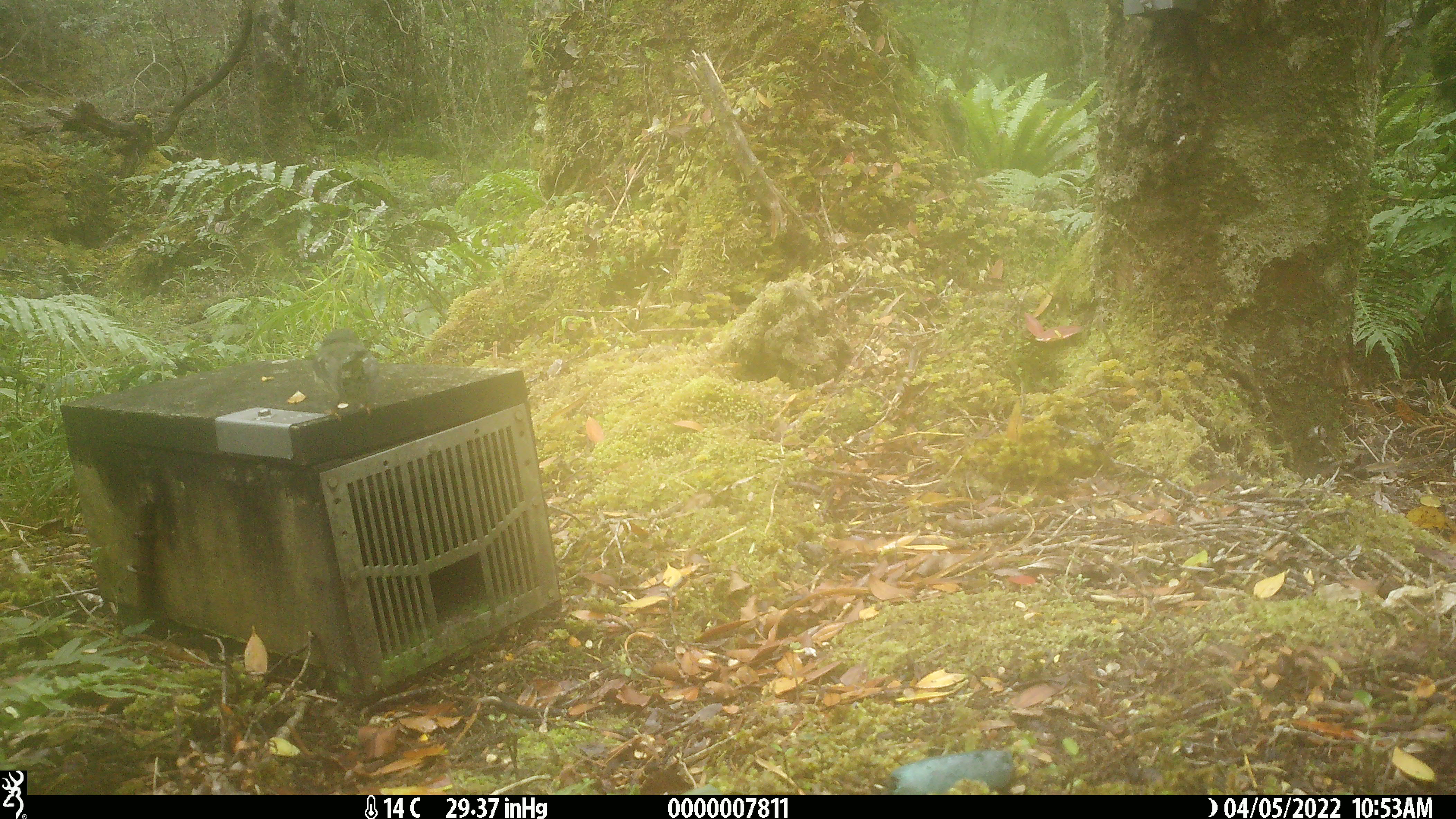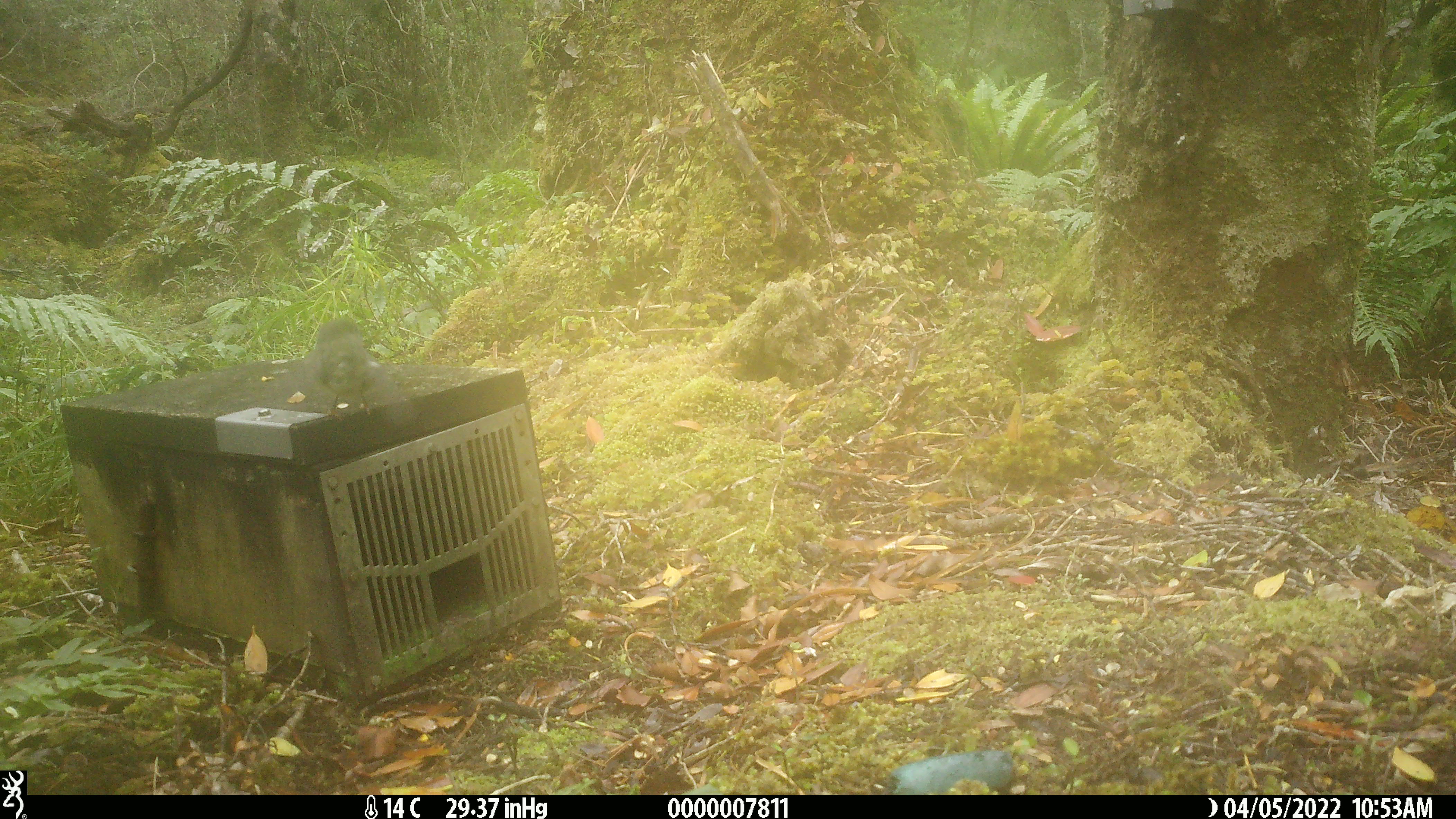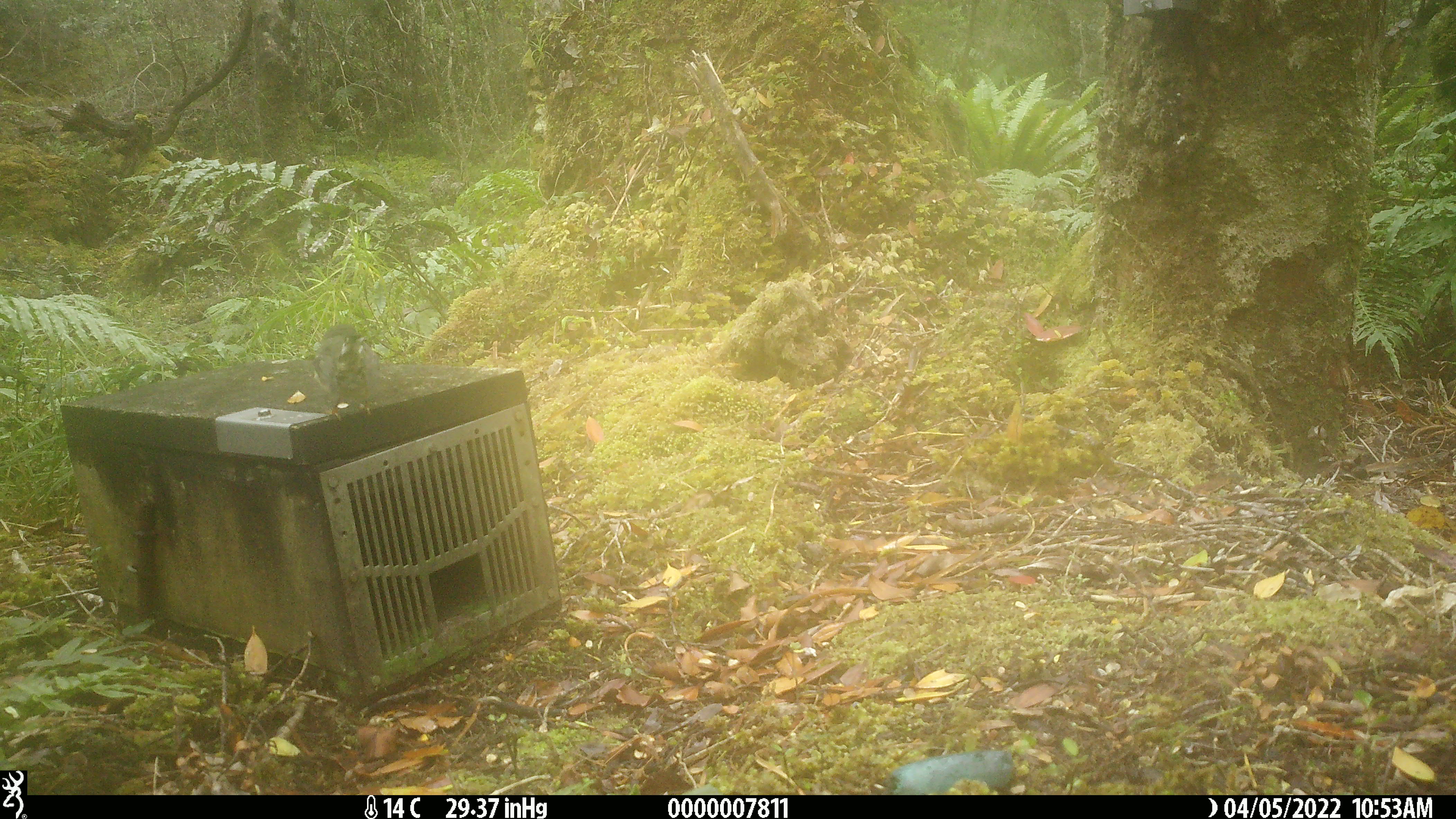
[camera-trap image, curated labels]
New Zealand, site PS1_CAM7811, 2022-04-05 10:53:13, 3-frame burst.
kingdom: Animalia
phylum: Chordata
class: Aves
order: Passeriformes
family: Petroicidae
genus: Petroica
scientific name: Petroica macrocephala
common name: tomtit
Tomtit (Petroica macrocephala).